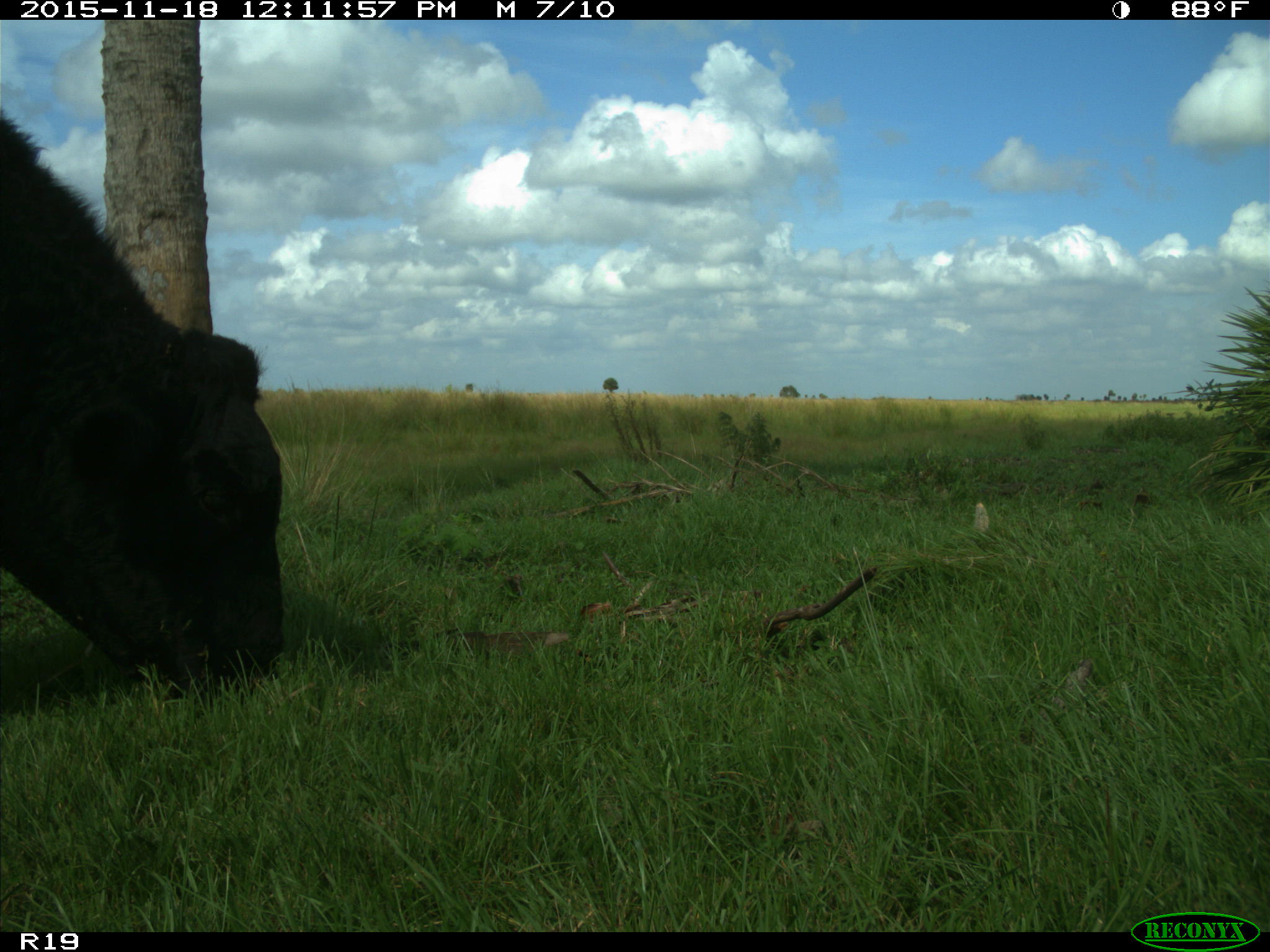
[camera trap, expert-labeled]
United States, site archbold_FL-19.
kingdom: Animalia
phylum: Chordata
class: Mammalia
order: Artiodactyla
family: Bovidae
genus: Bos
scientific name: Bos taurus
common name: domestic cow